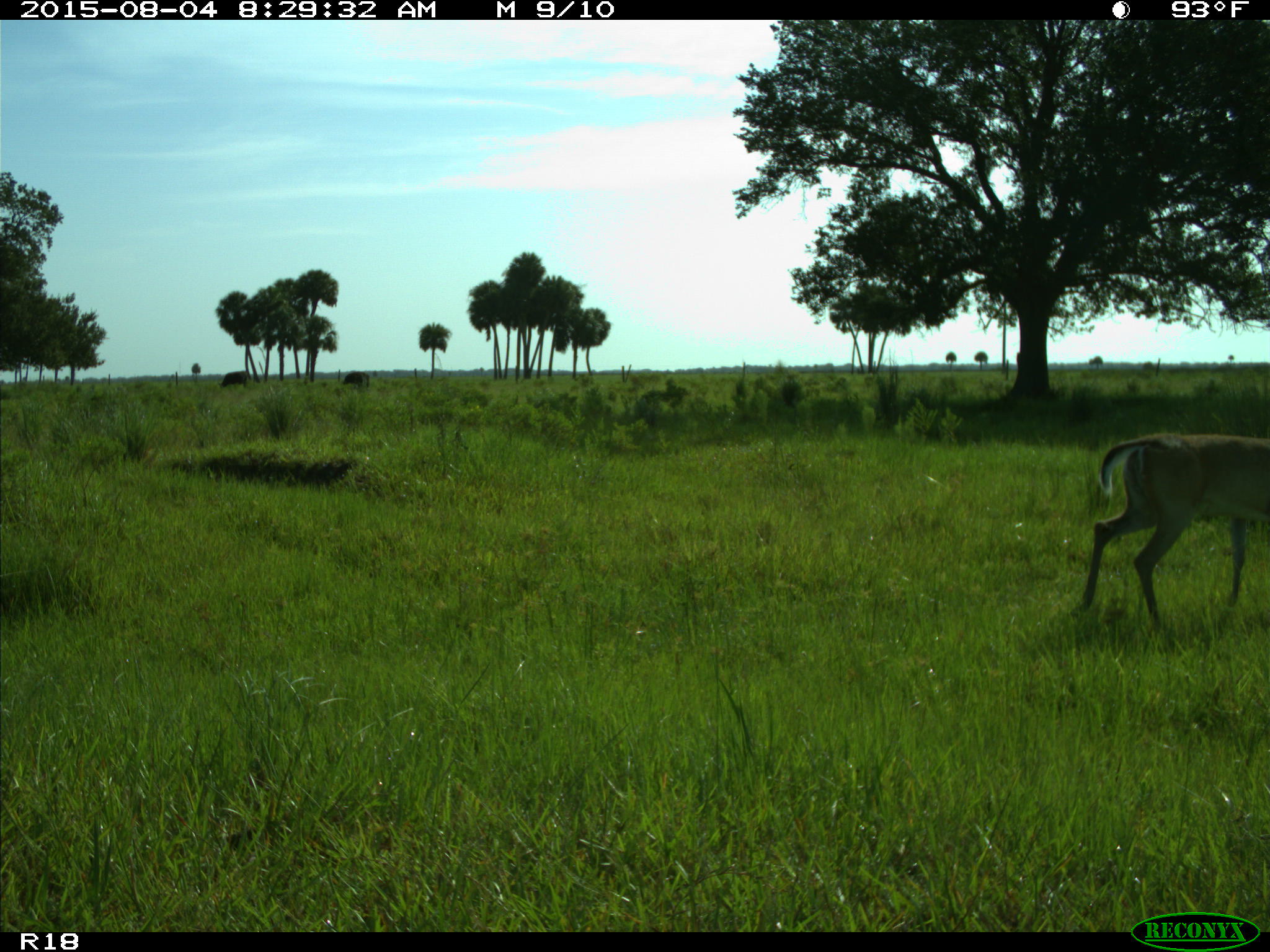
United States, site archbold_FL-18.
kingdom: Animalia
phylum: Chordata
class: Mammalia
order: Artiodactyla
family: Cervidae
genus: Odocoileus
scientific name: Odocoileus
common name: deer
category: unidentified deer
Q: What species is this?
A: Unidentified deer (deer) (Odocoileus).